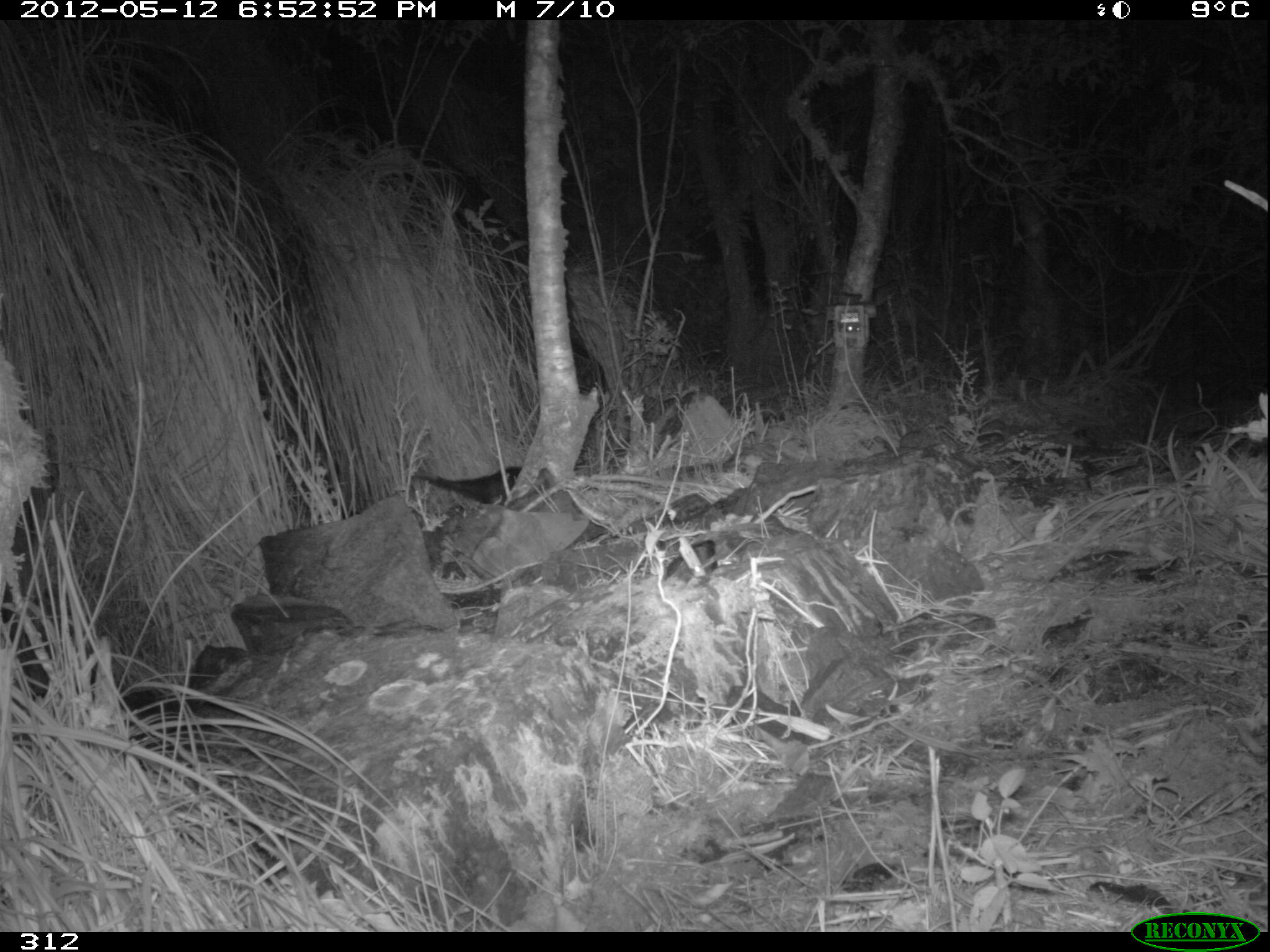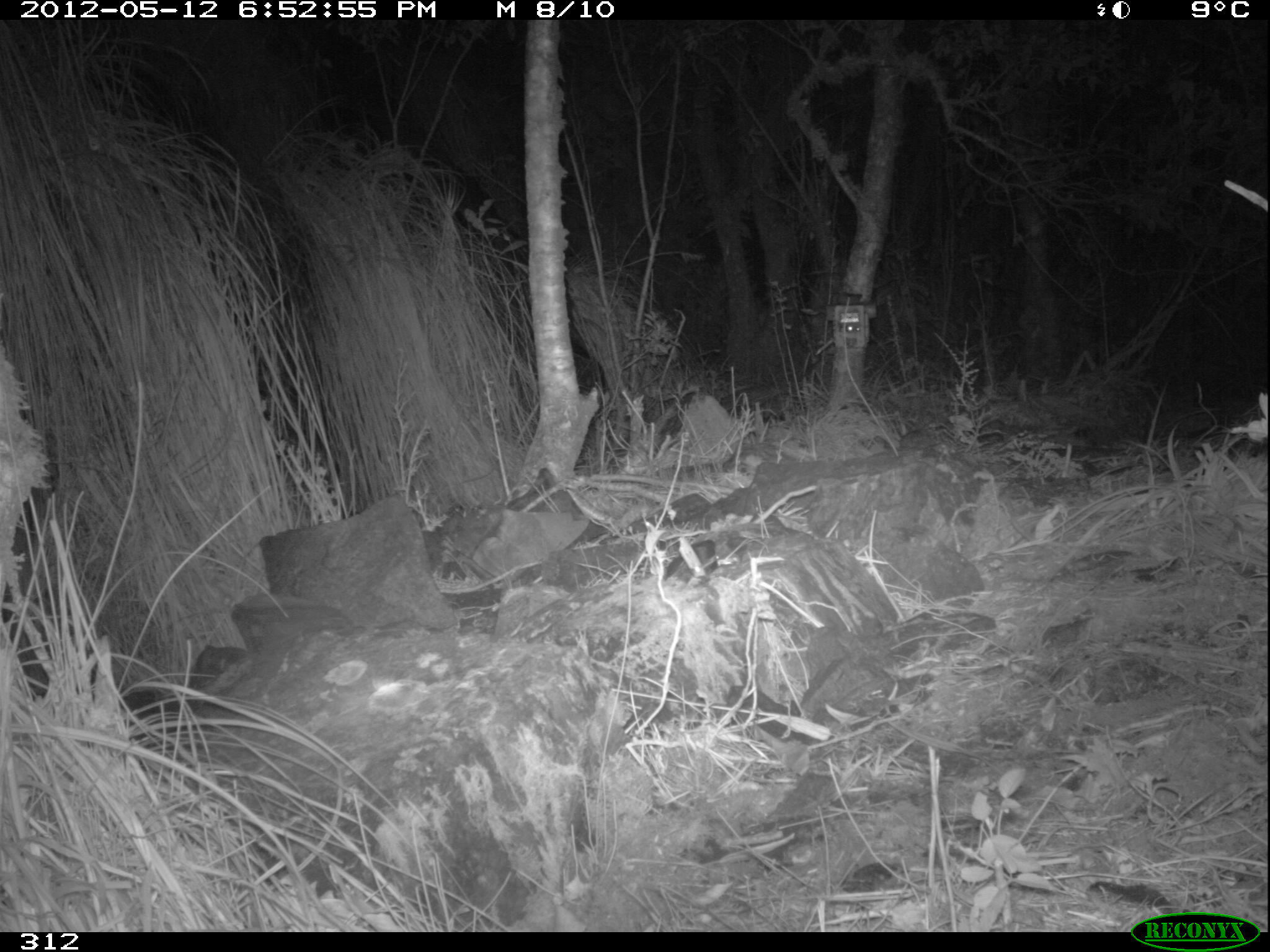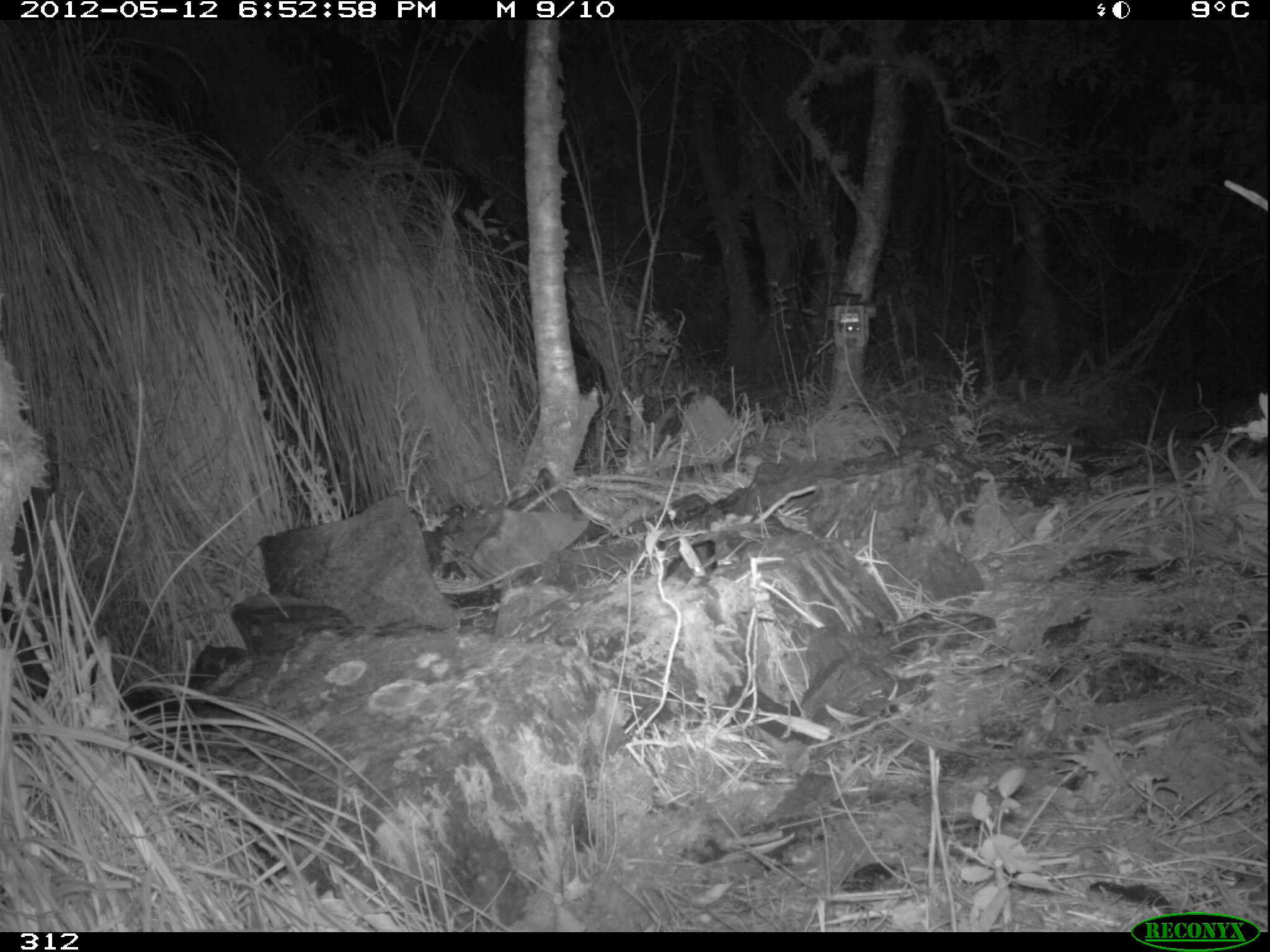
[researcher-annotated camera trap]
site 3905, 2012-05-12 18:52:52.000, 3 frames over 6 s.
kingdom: Animalia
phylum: Chordata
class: Mammalia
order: Didelphimorphia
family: Didelphidae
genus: Didelphis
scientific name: Didelphis pernigra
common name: andean white-eared opossum